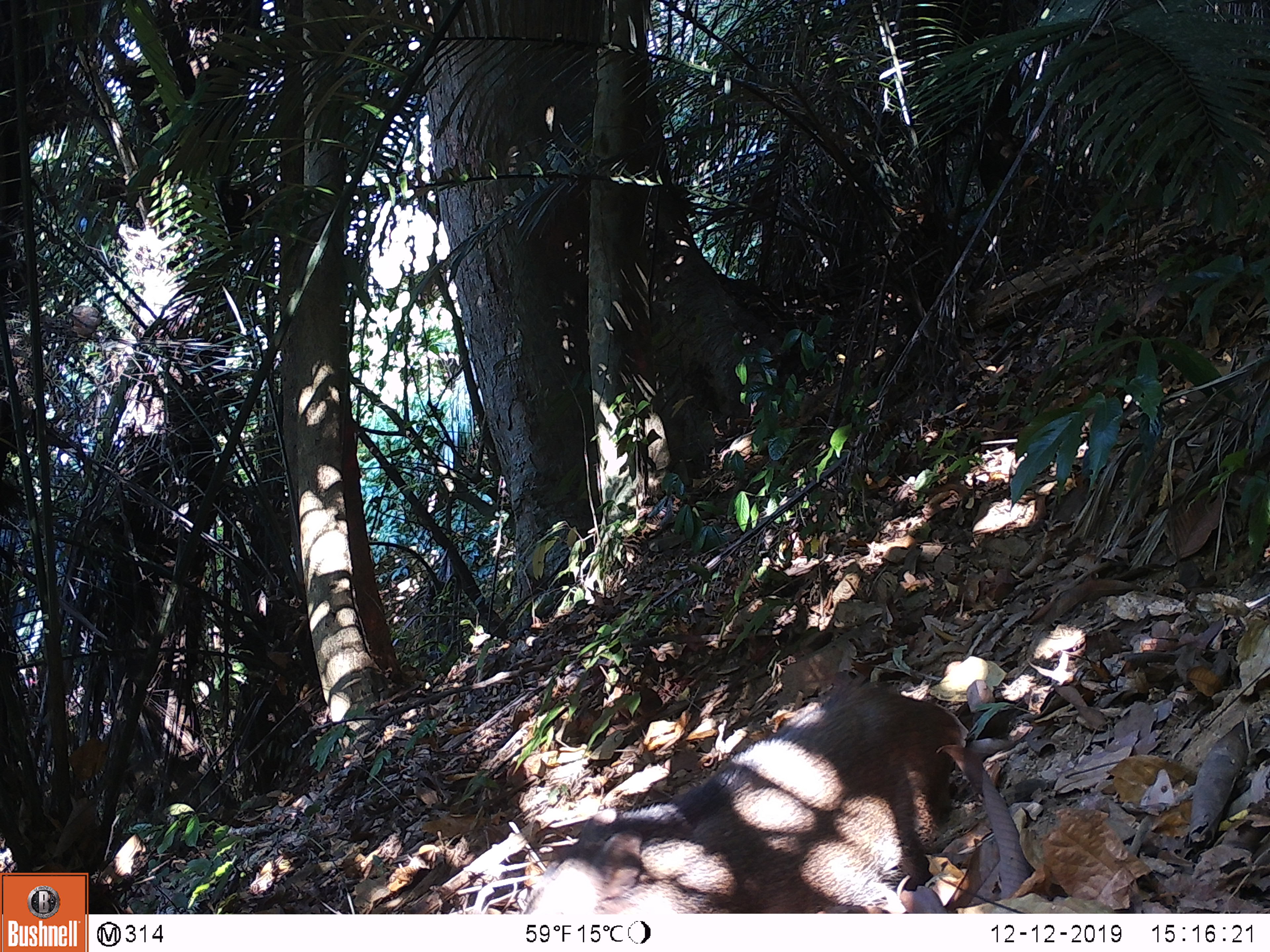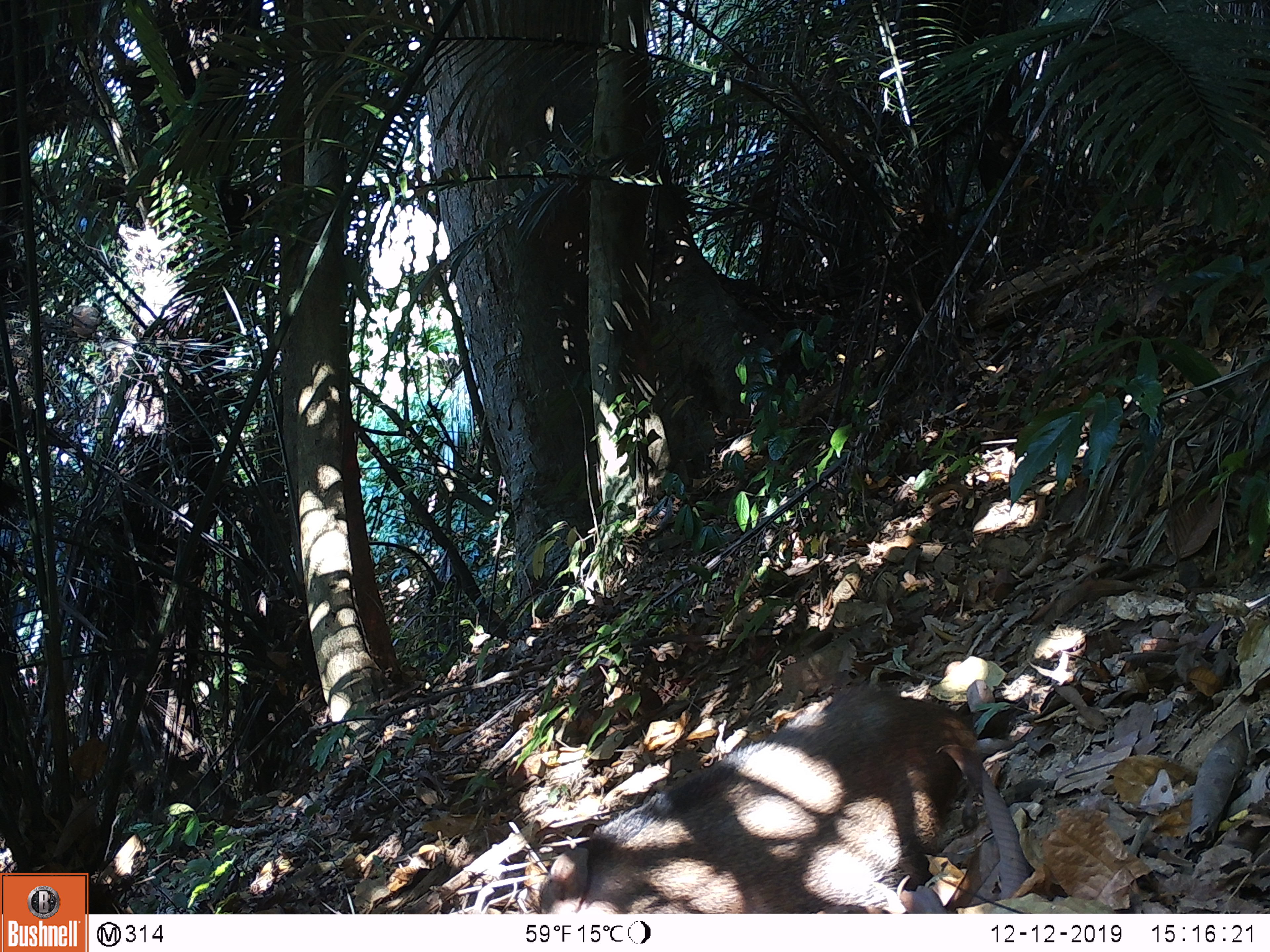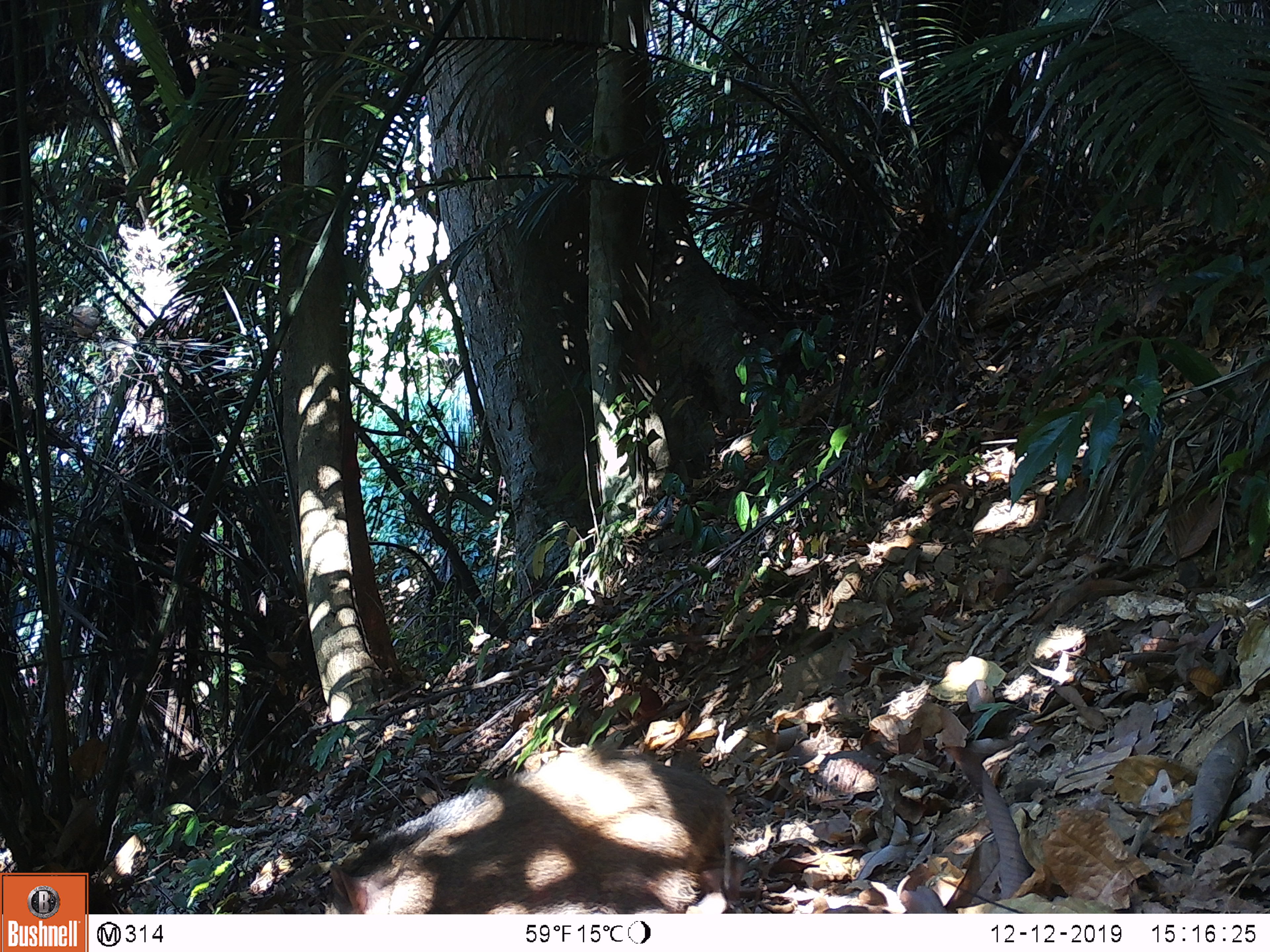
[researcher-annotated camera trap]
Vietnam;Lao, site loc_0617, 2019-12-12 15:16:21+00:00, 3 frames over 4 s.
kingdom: Animalia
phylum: Chordata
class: Mammalia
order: Artiodactyla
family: Suidae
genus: Sus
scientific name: Sus scrofa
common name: eurasian wild pig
Eurasian wild pig (Sus scrofa). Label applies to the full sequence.